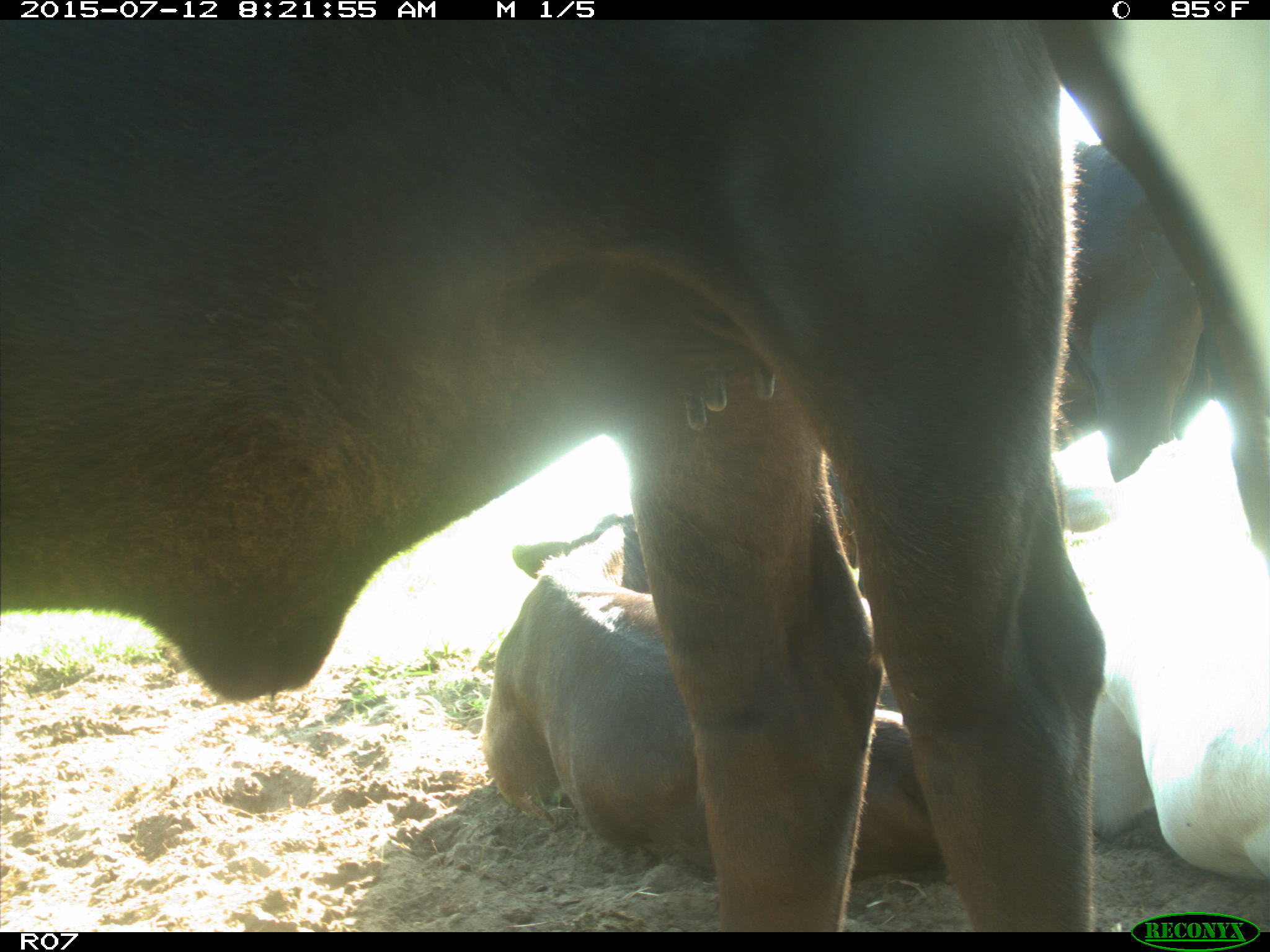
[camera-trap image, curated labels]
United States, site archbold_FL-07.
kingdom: Animalia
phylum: Chordata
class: Mammalia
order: Artiodactyla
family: Bovidae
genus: Bos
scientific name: Bos taurus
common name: domestic cow